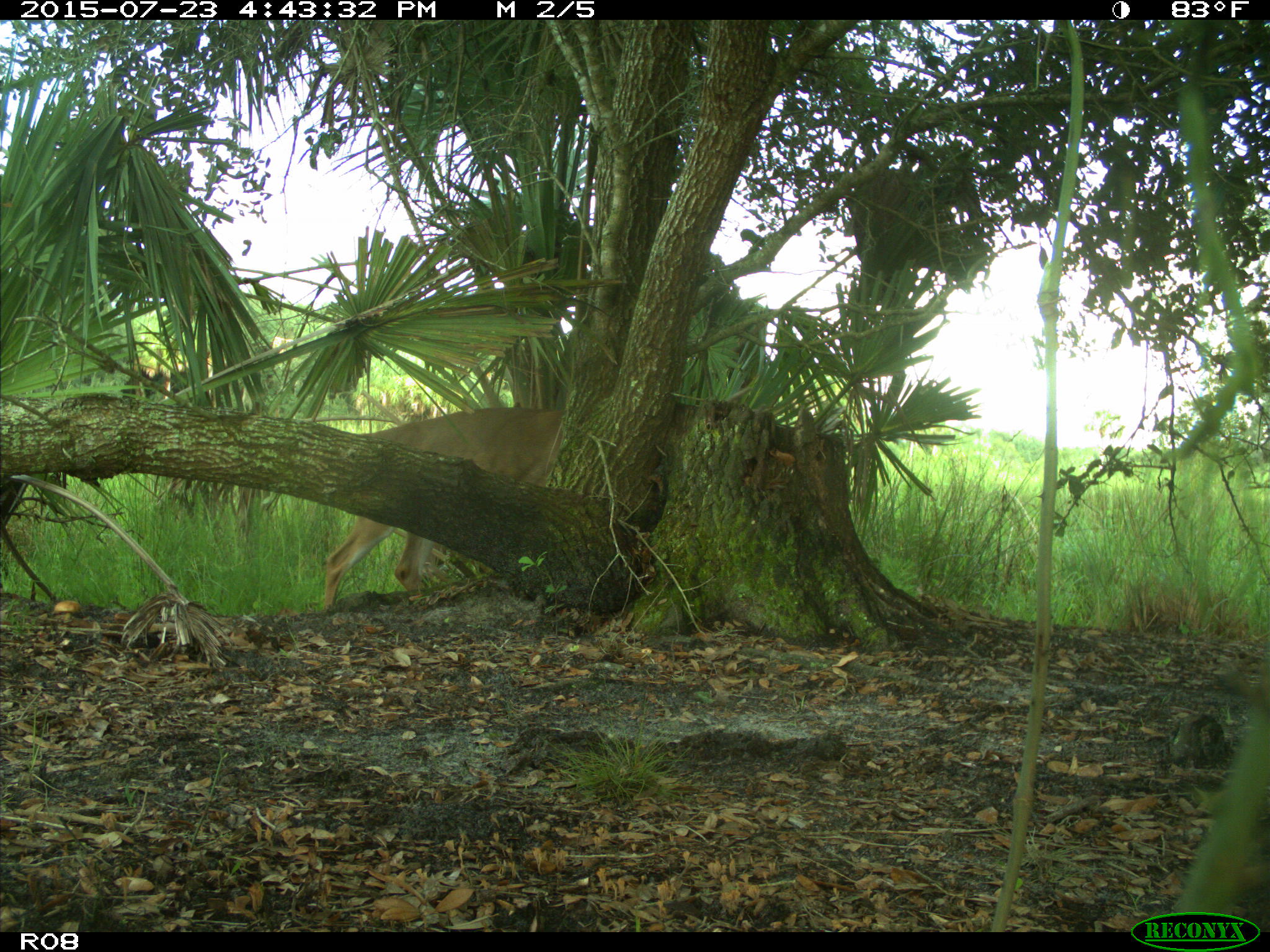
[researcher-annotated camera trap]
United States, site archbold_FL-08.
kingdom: Animalia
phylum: Chordata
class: Mammalia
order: Artiodactyla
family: Cervidae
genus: Odocoileus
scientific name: Odocoileus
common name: deer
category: unidentified deer